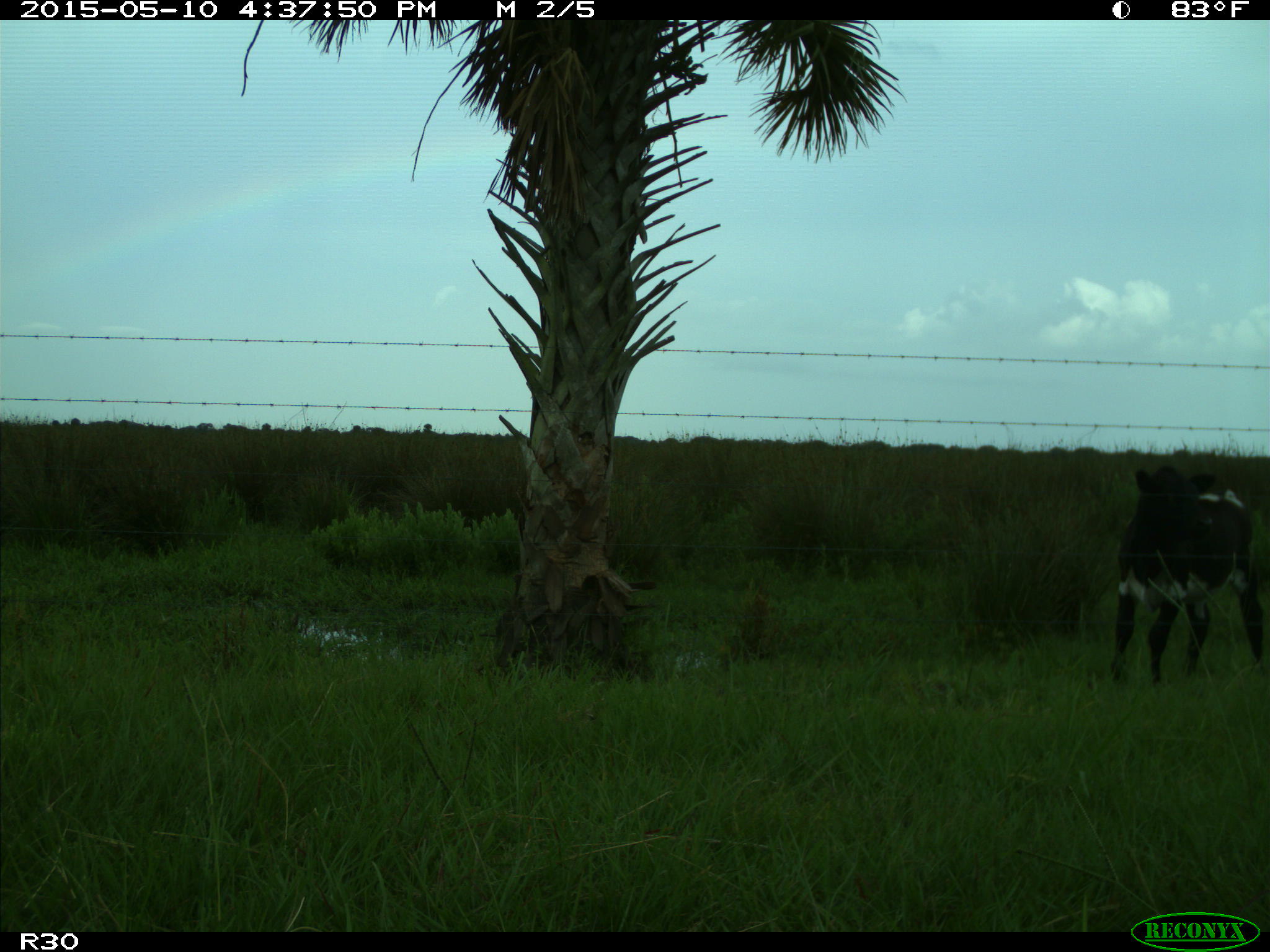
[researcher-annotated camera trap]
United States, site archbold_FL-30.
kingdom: Animalia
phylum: Chordata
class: Mammalia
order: Artiodactyla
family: Bovidae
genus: Bos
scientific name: Bos taurus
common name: domestic cow